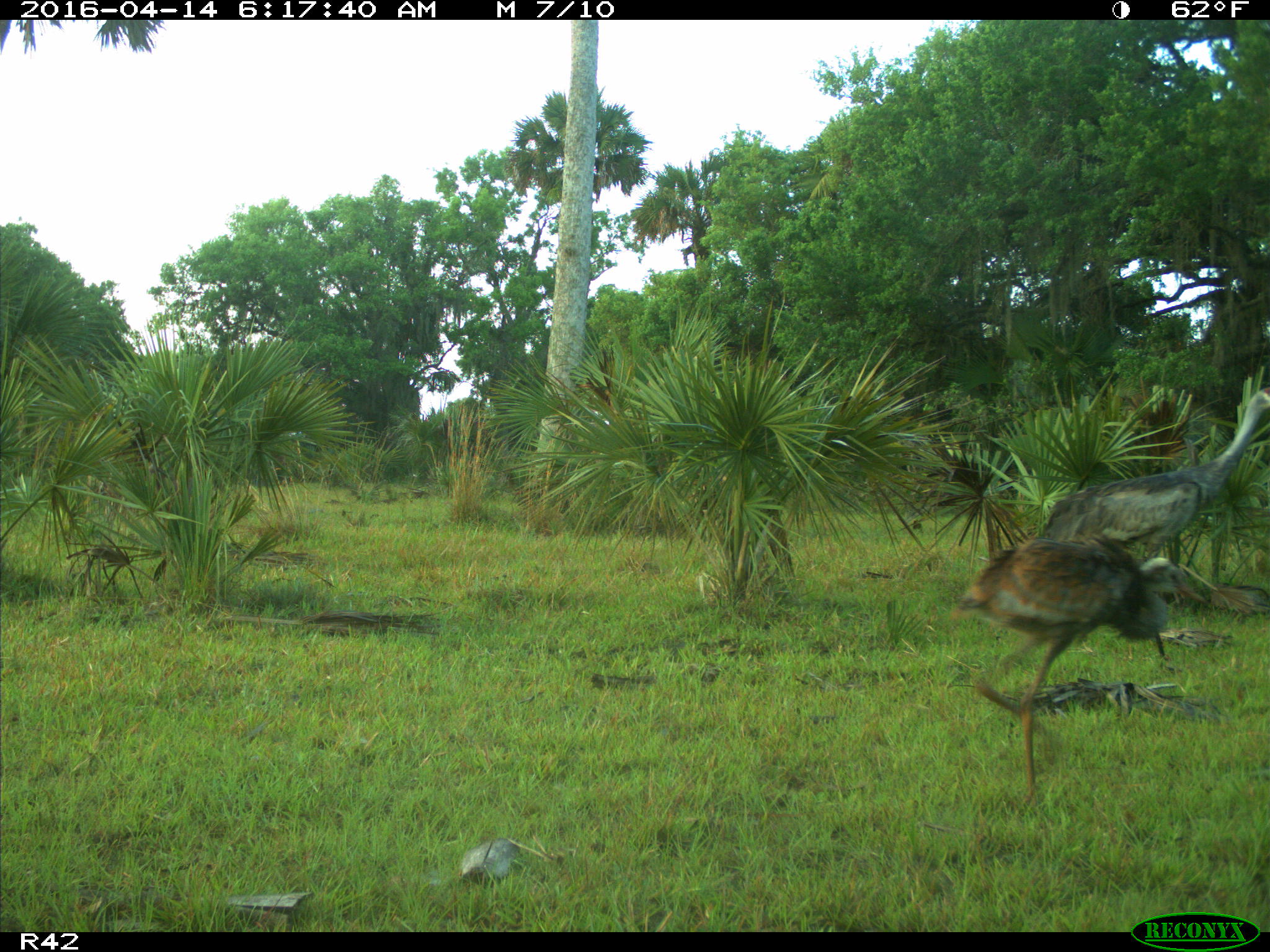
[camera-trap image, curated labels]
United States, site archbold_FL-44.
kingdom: Animalia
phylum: Chordata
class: Aves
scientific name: Aves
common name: birds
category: unidentified bird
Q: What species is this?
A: Unidentified bird (birds) (Aves).